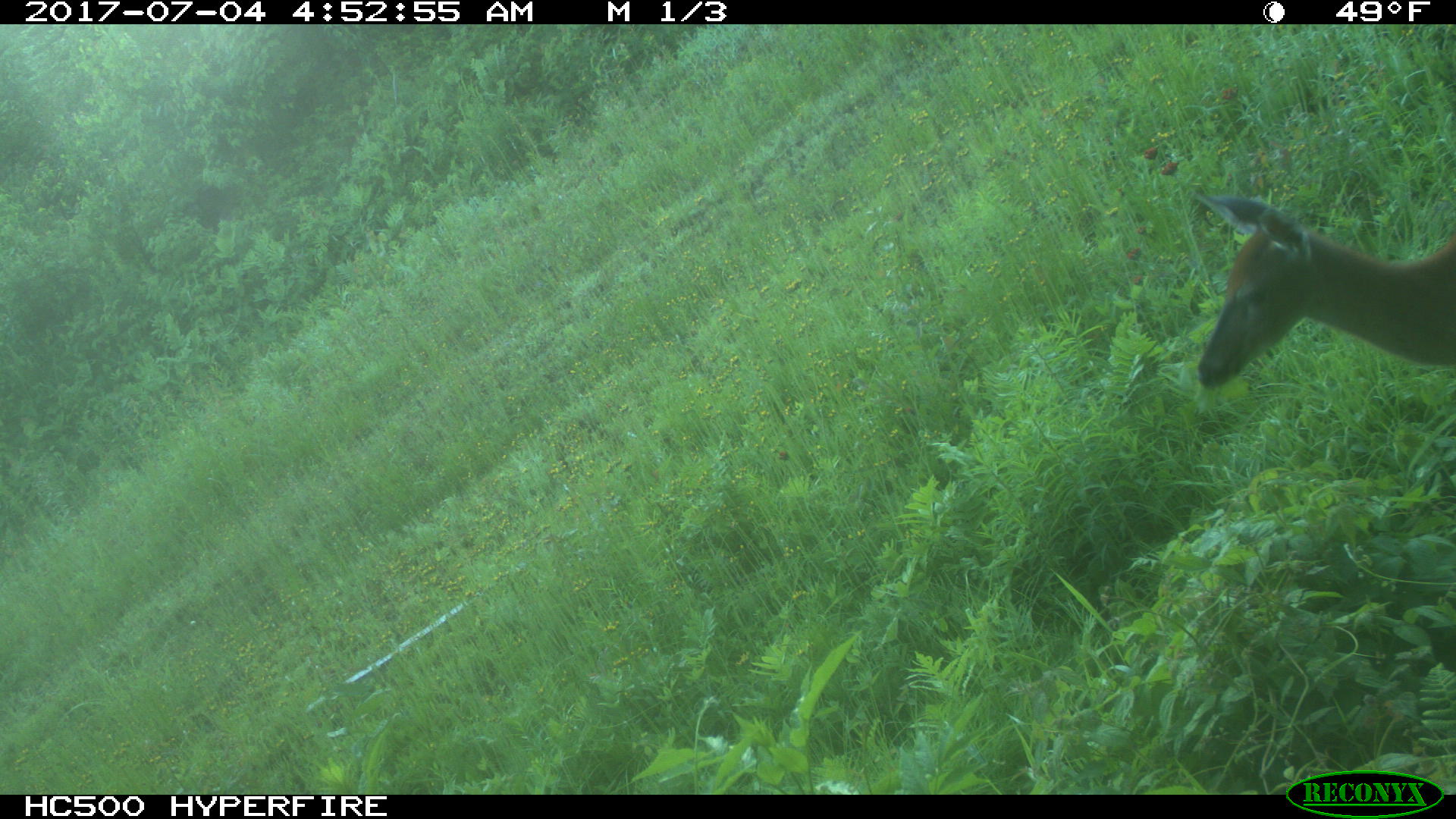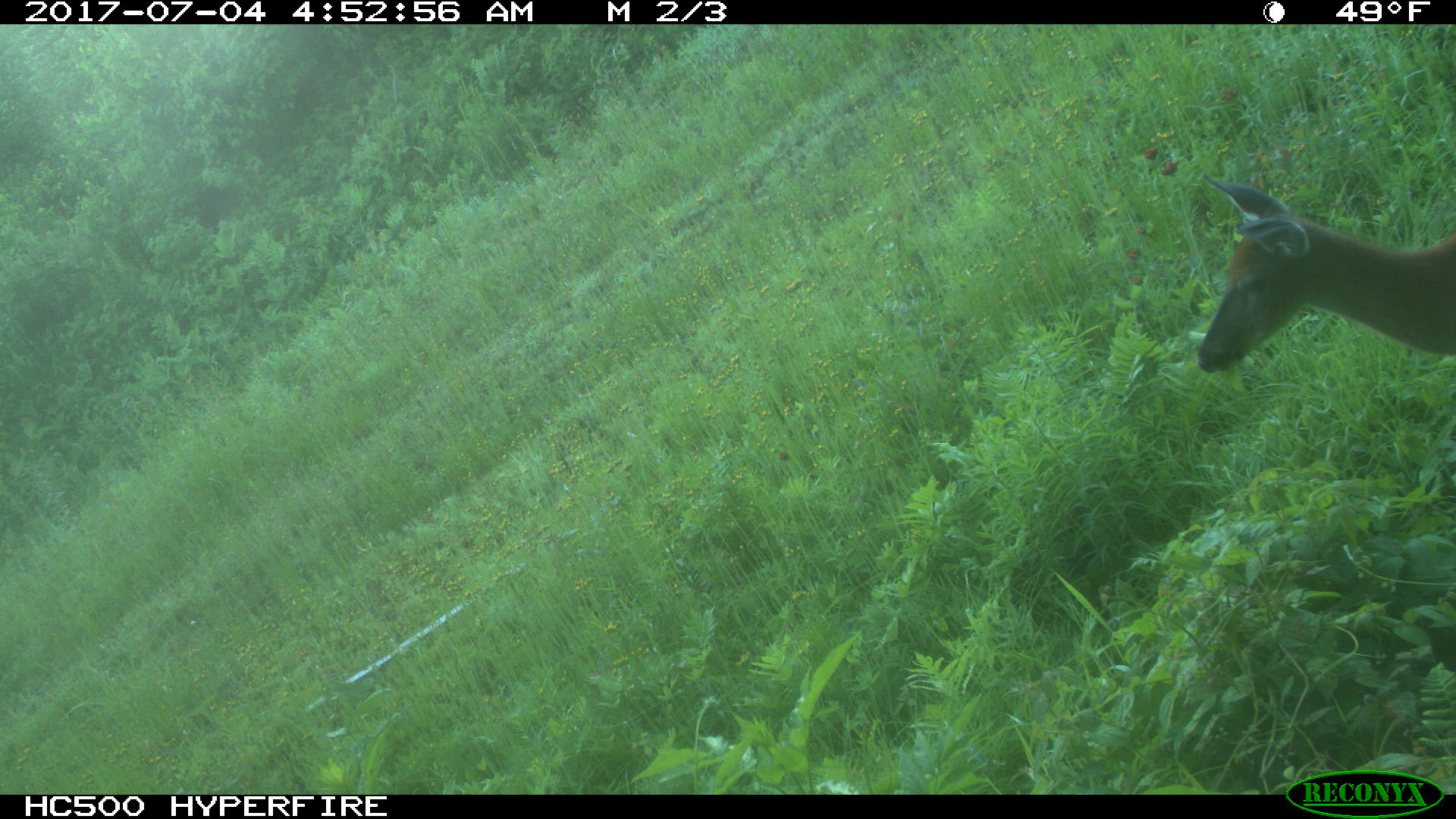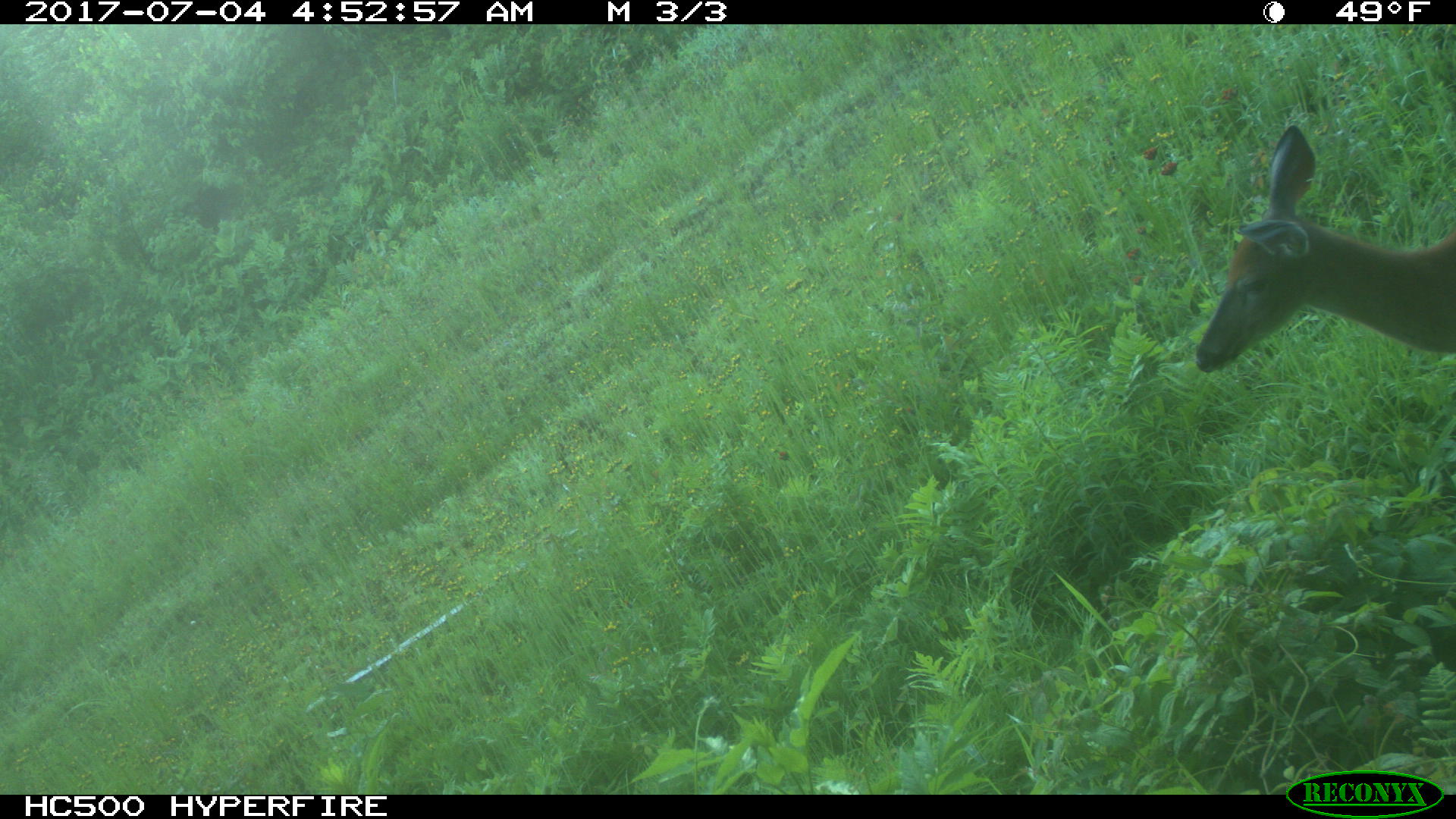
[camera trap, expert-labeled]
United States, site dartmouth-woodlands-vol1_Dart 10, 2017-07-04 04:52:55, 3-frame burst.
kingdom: Animalia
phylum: Chordata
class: Mammalia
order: Artiodactyla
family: Cervidae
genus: Odocoileus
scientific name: Odocoileus virginianus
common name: white-tailed deer